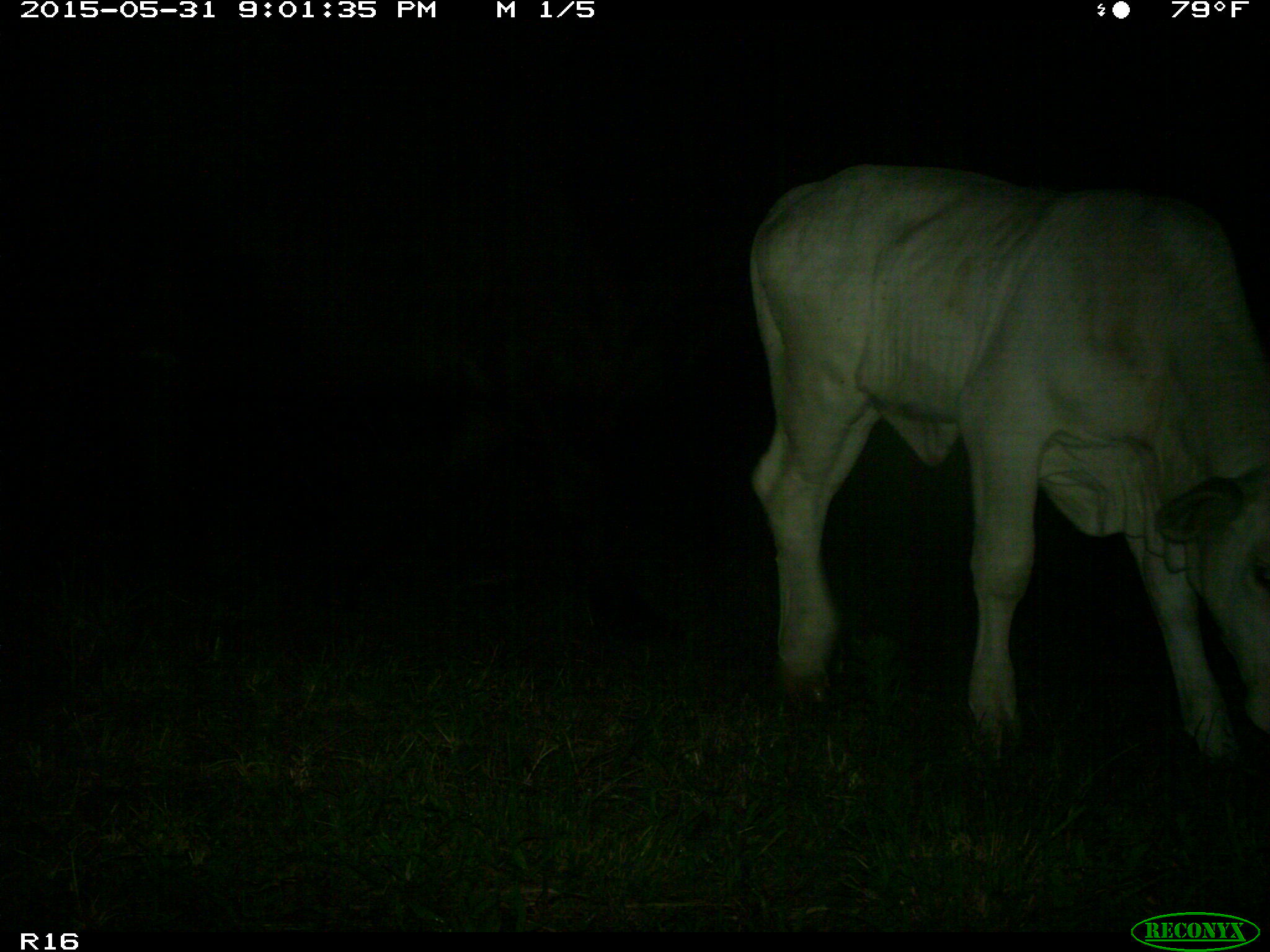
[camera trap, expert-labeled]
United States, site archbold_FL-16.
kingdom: Animalia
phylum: Chordata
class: Mammalia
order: Artiodactyla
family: Bovidae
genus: Bos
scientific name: Bos taurus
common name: domestic cow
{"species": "Bos taurus (domestic cow)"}